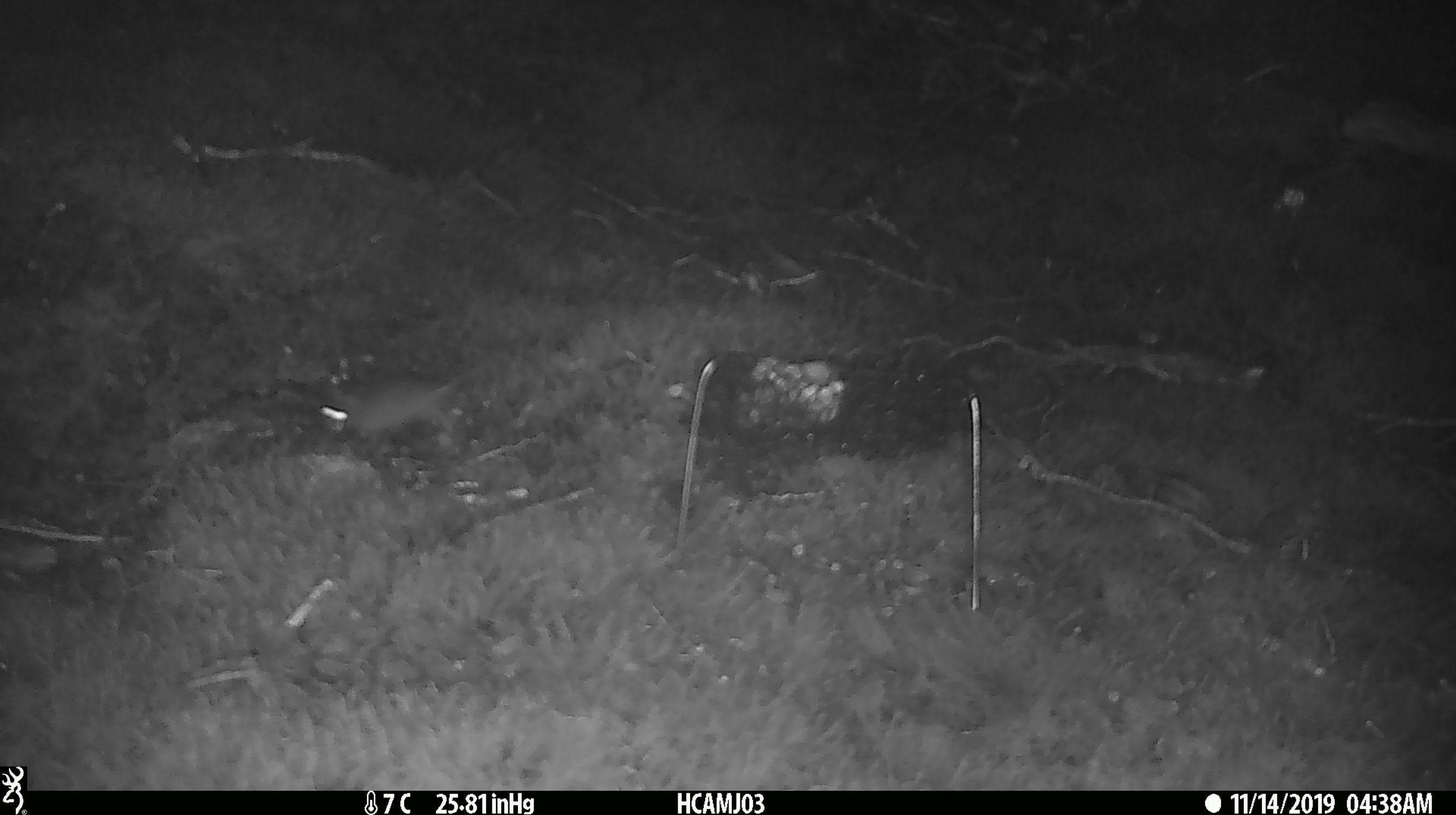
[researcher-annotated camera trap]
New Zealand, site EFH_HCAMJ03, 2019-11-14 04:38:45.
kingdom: Animalia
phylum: Chordata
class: Mammalia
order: Rodentia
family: Muridae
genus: Mus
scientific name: Mus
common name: mouse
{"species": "mouse (Mus)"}